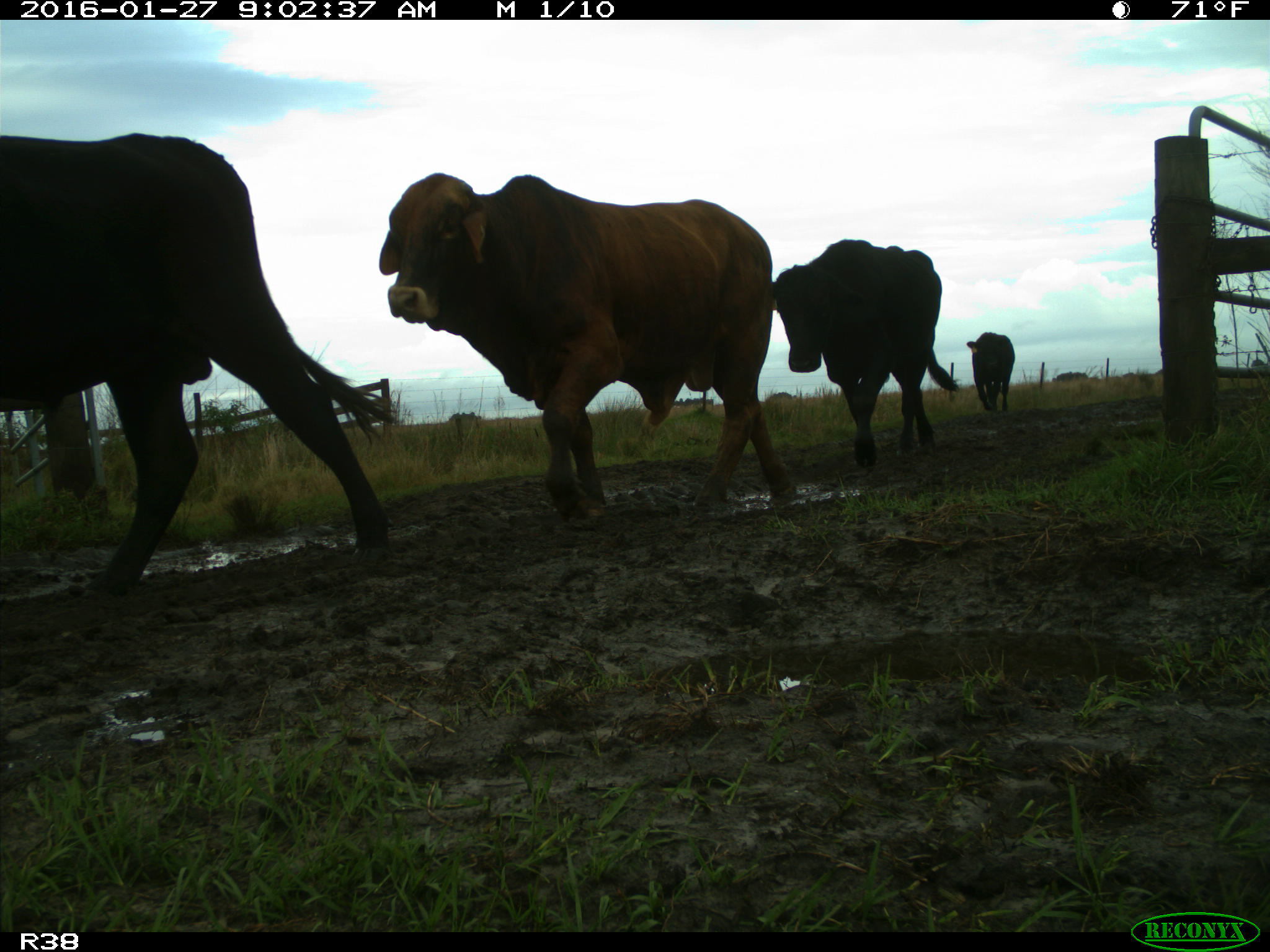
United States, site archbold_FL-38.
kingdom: Animalia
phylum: Chordata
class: Mammalia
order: Artiodactyla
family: Bovidae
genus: Bos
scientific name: Bos taurus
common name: domestic cow